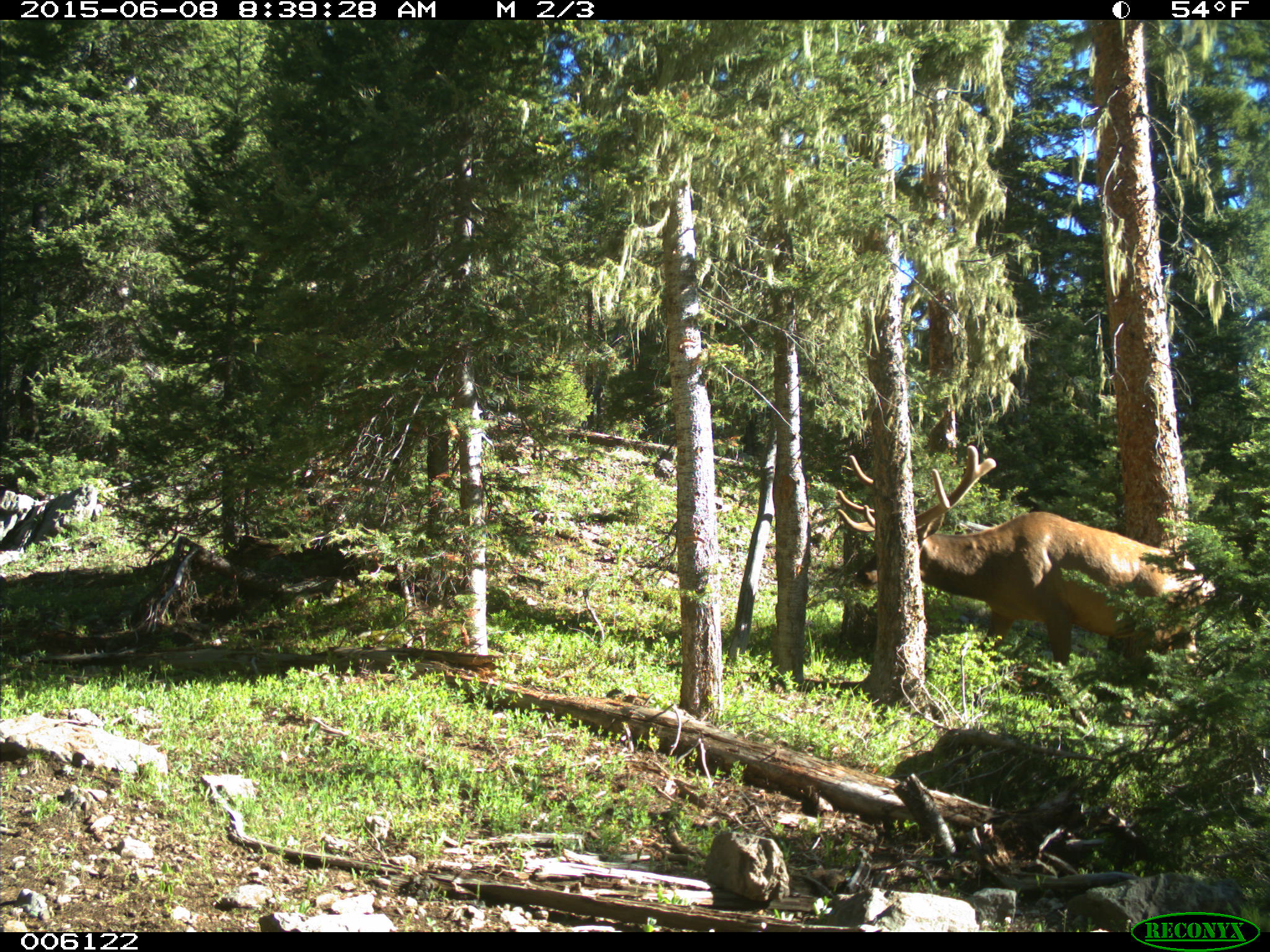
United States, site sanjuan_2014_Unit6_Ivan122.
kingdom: Animalia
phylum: Chordata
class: Mammalia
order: Artiodactyla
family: Cervidae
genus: Cervus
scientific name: Cervus elaphus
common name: red deer